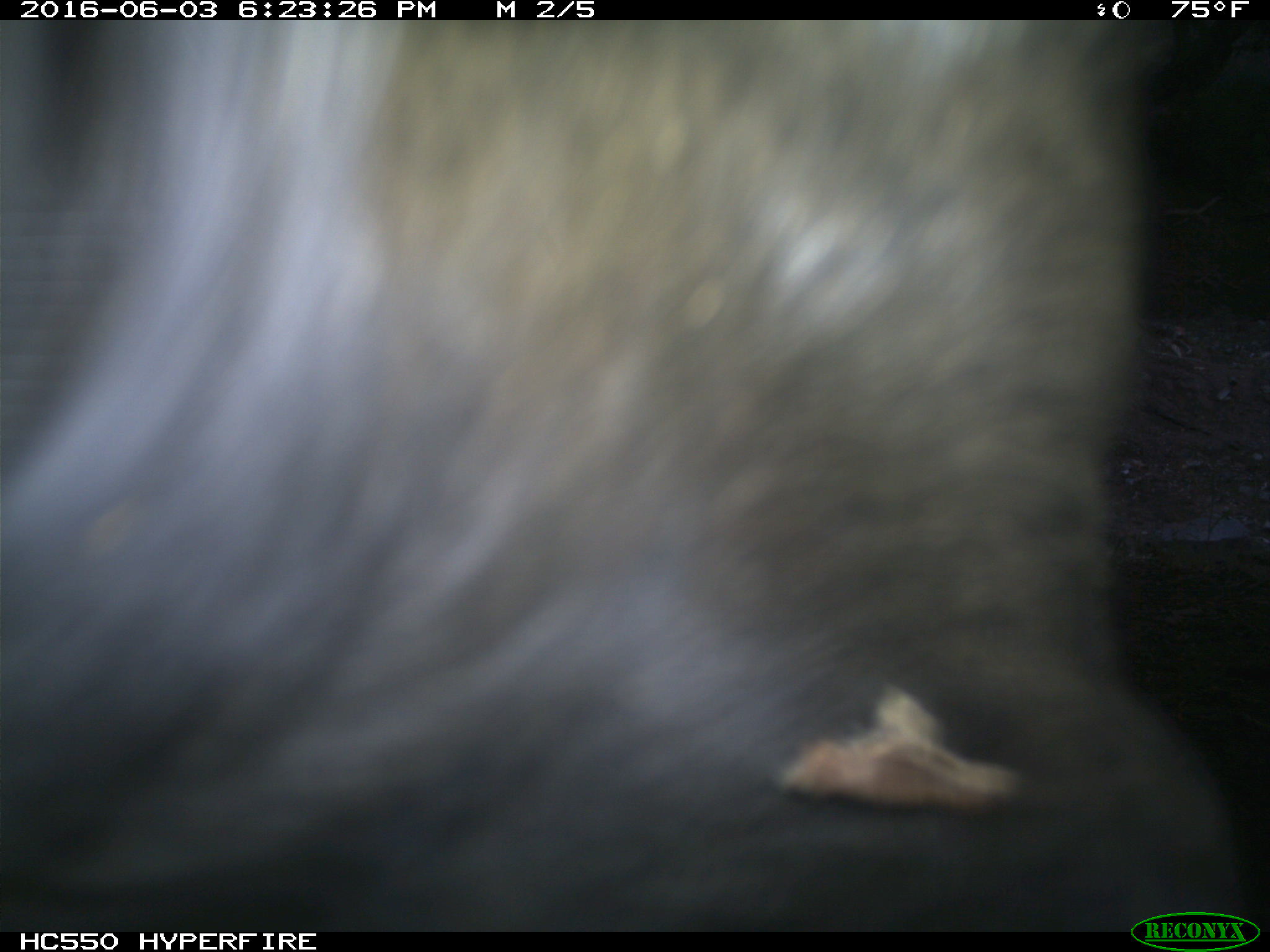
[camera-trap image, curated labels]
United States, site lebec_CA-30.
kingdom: Animalia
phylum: Chordata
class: Mammalia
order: Artiodactyla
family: Bovidae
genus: Bos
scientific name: Bos taurus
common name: domestic cow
Bos taurus (domestic cow).